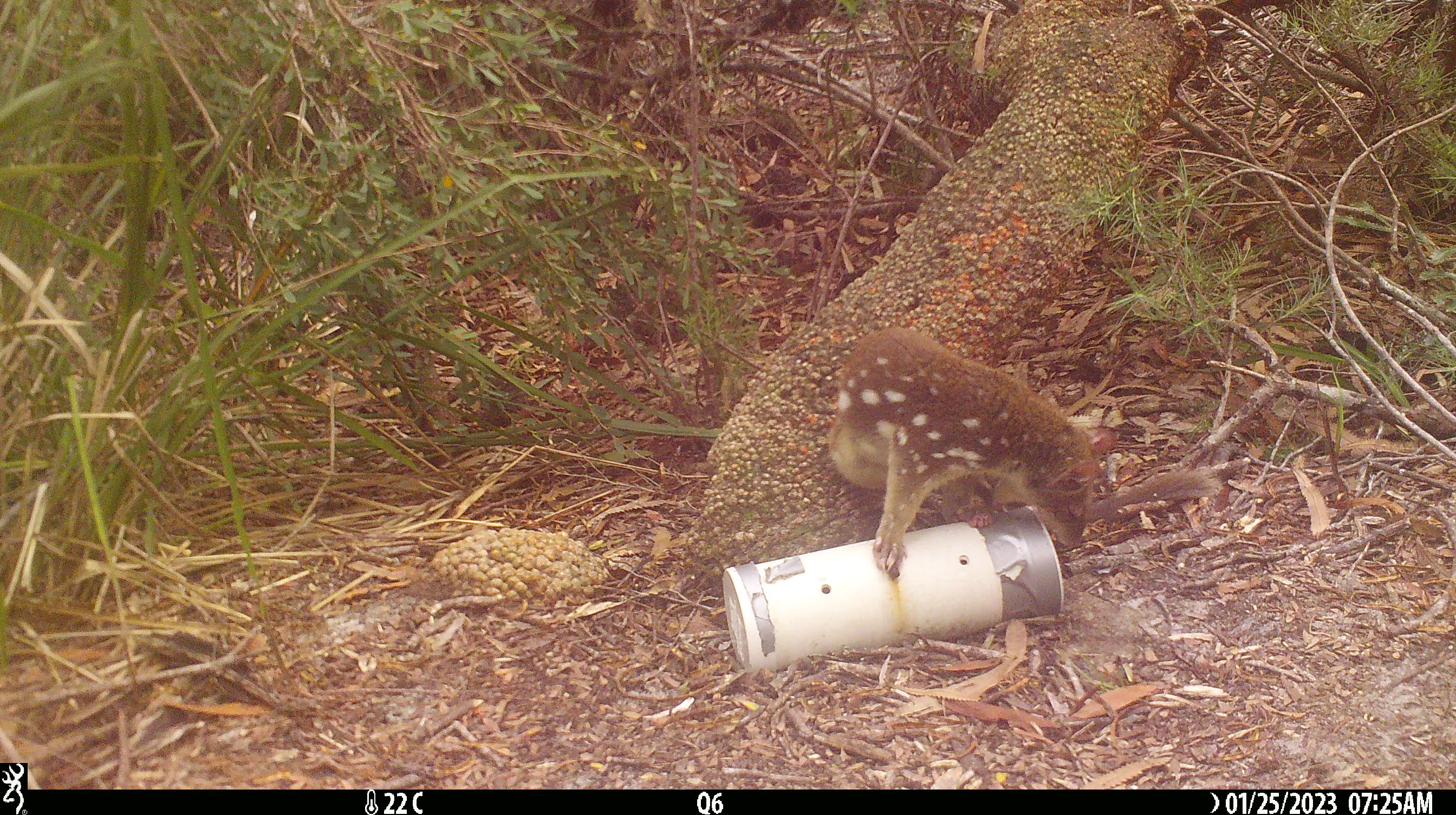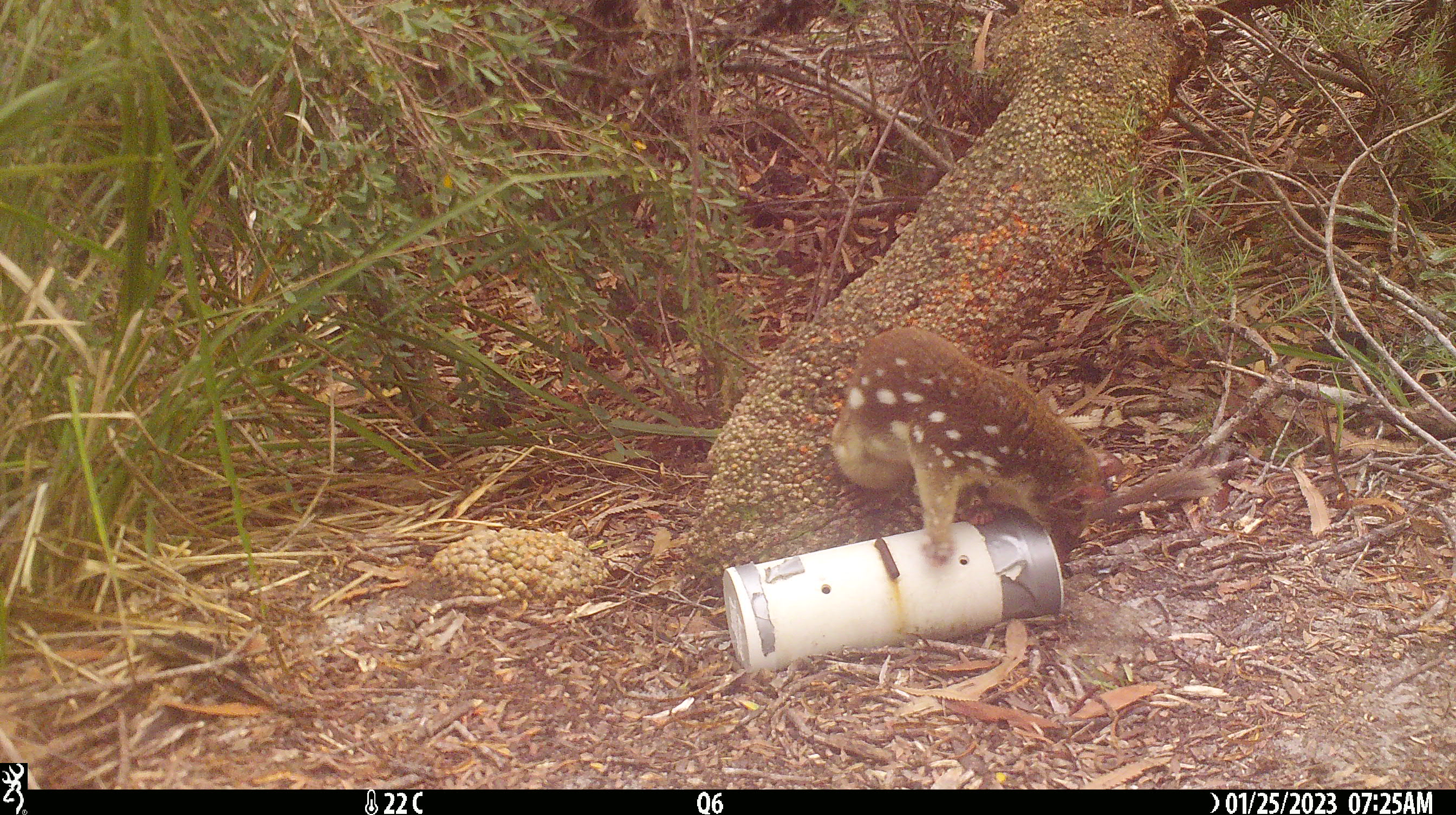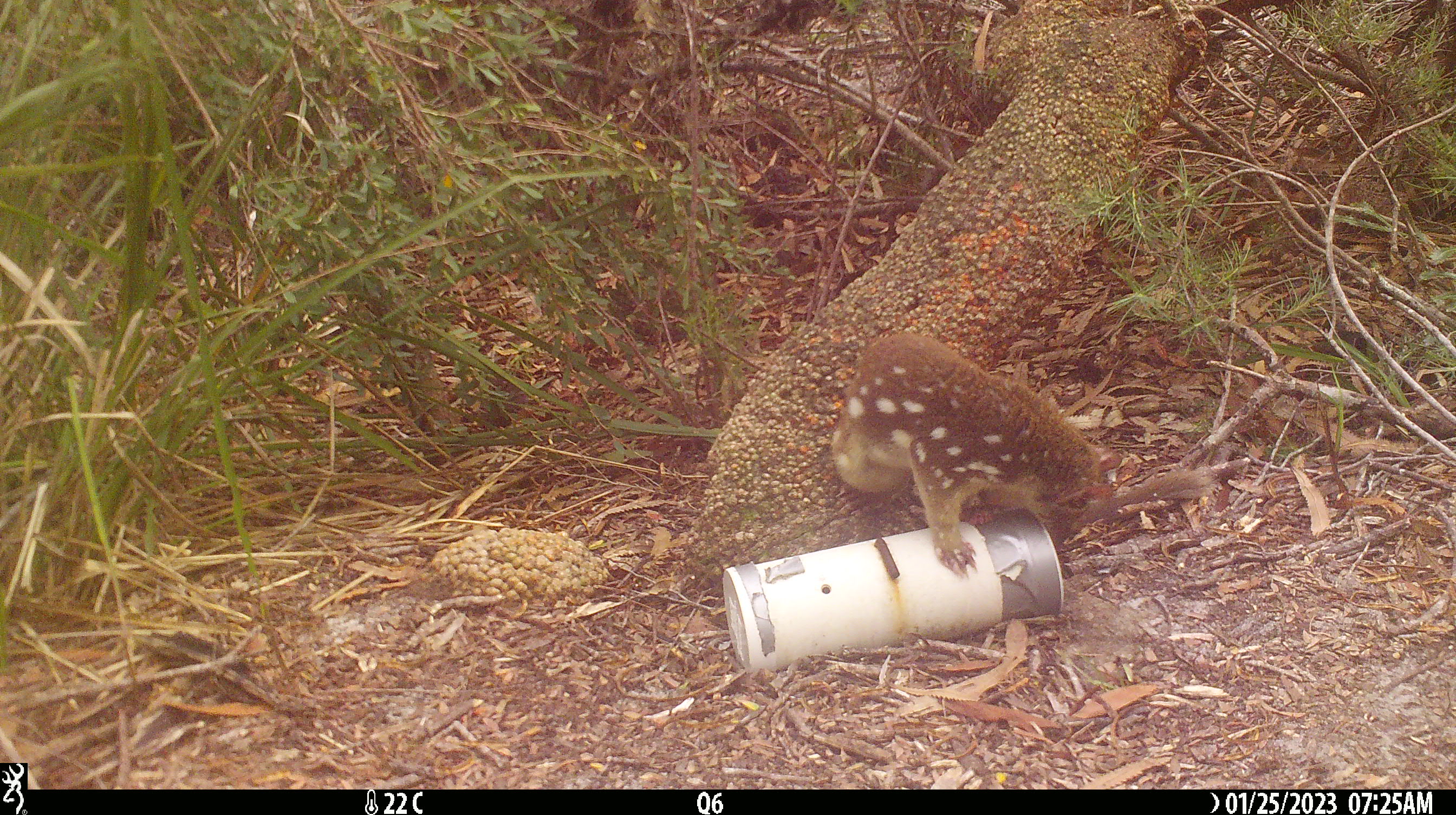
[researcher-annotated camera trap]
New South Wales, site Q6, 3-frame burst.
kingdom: Animalia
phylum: Chordata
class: Mammalia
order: Dasyuromorphia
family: Dasyuridae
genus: Dasyurus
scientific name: Dasyurus maculatus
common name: spotted-tailed quoll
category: quoll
Quoll (spotted-tailed quoll) (Dasyurus maculatus).